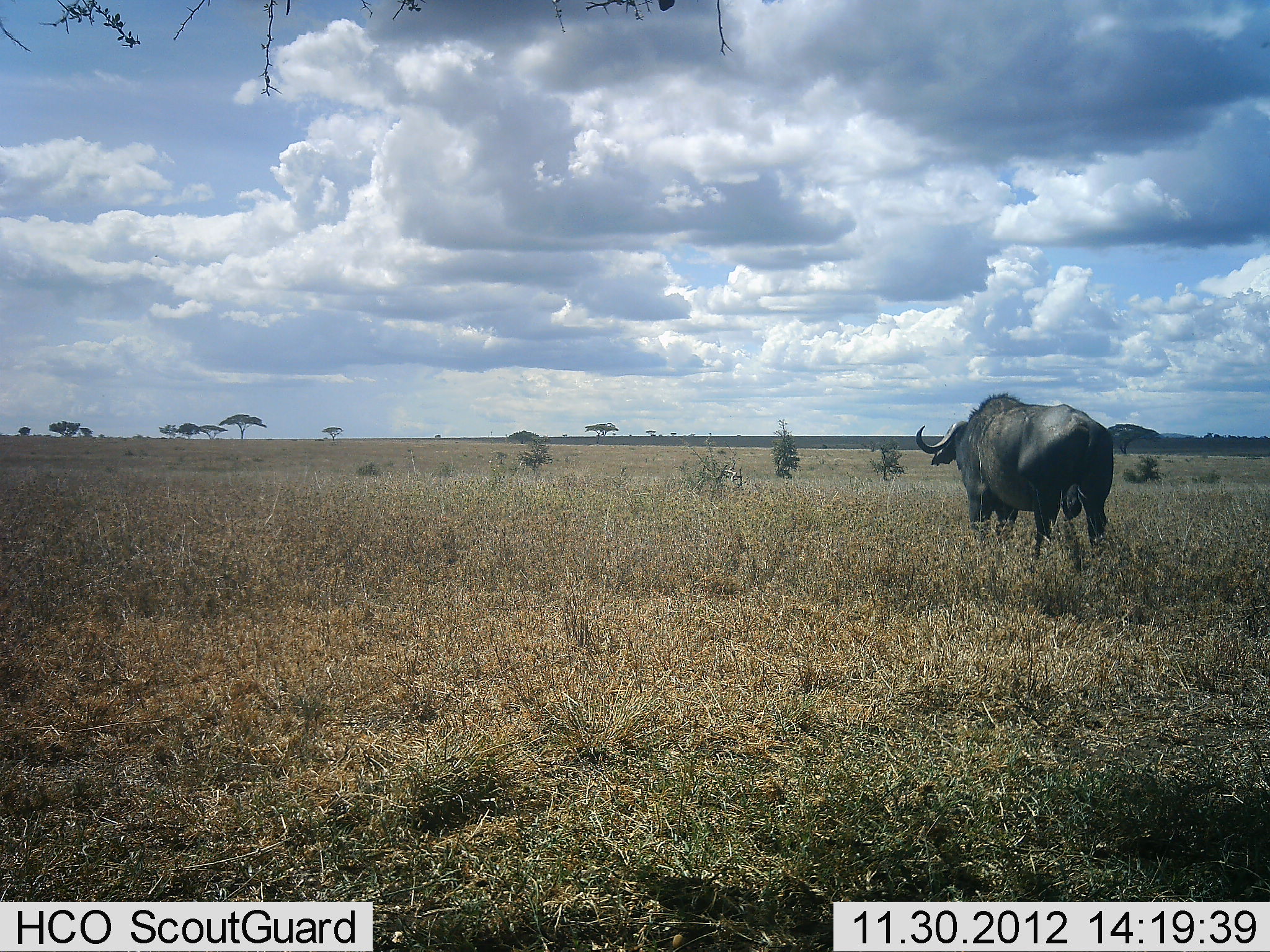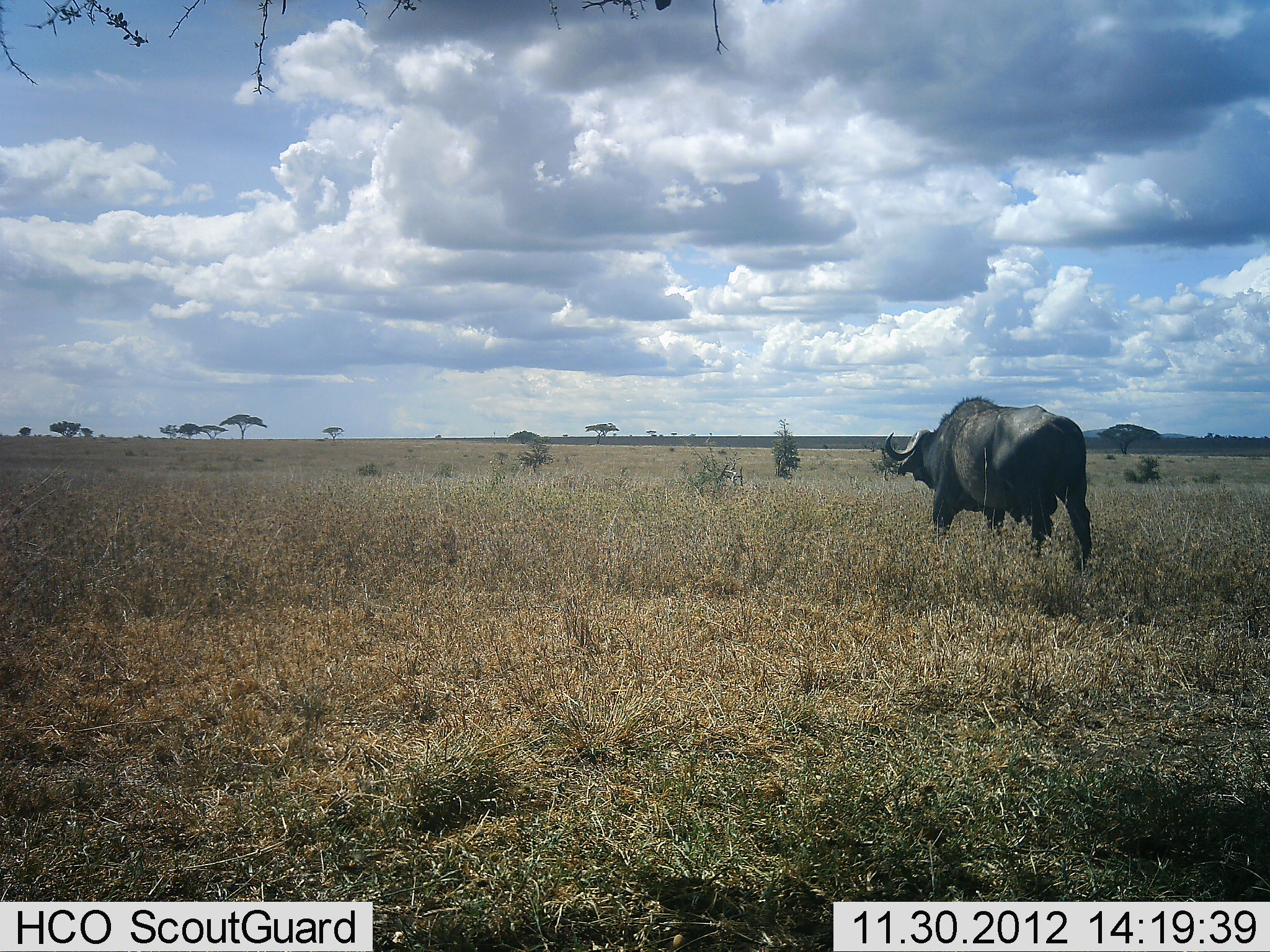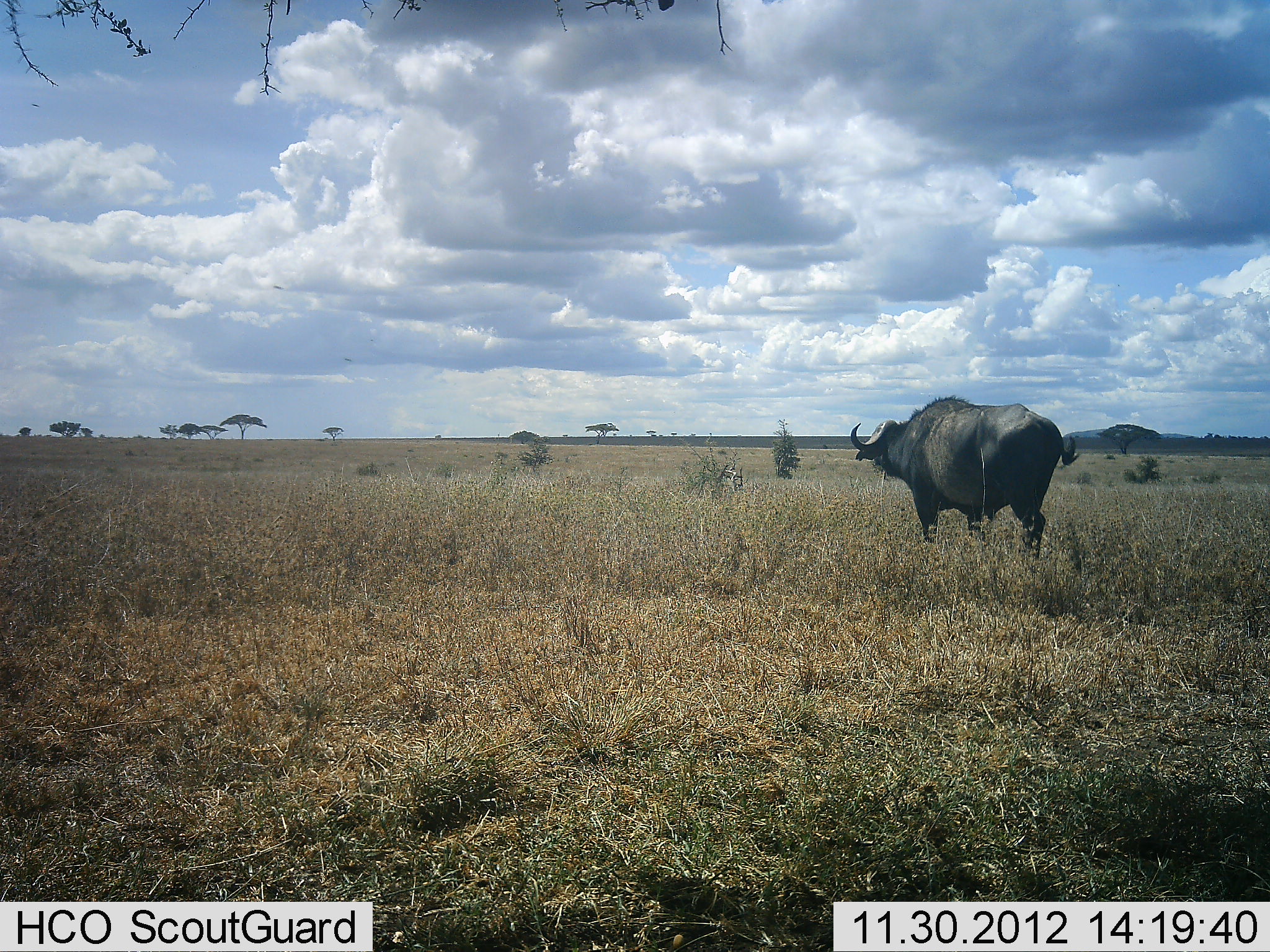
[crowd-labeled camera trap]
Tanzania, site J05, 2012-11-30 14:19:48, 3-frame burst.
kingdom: Animalia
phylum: Chordata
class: Mammalia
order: Artiodactyla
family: Bovidae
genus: Syncerus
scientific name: Syncerus caffer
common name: cape buffalo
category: buffalo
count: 1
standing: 90%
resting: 0%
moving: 10%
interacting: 0%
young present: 0%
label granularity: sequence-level